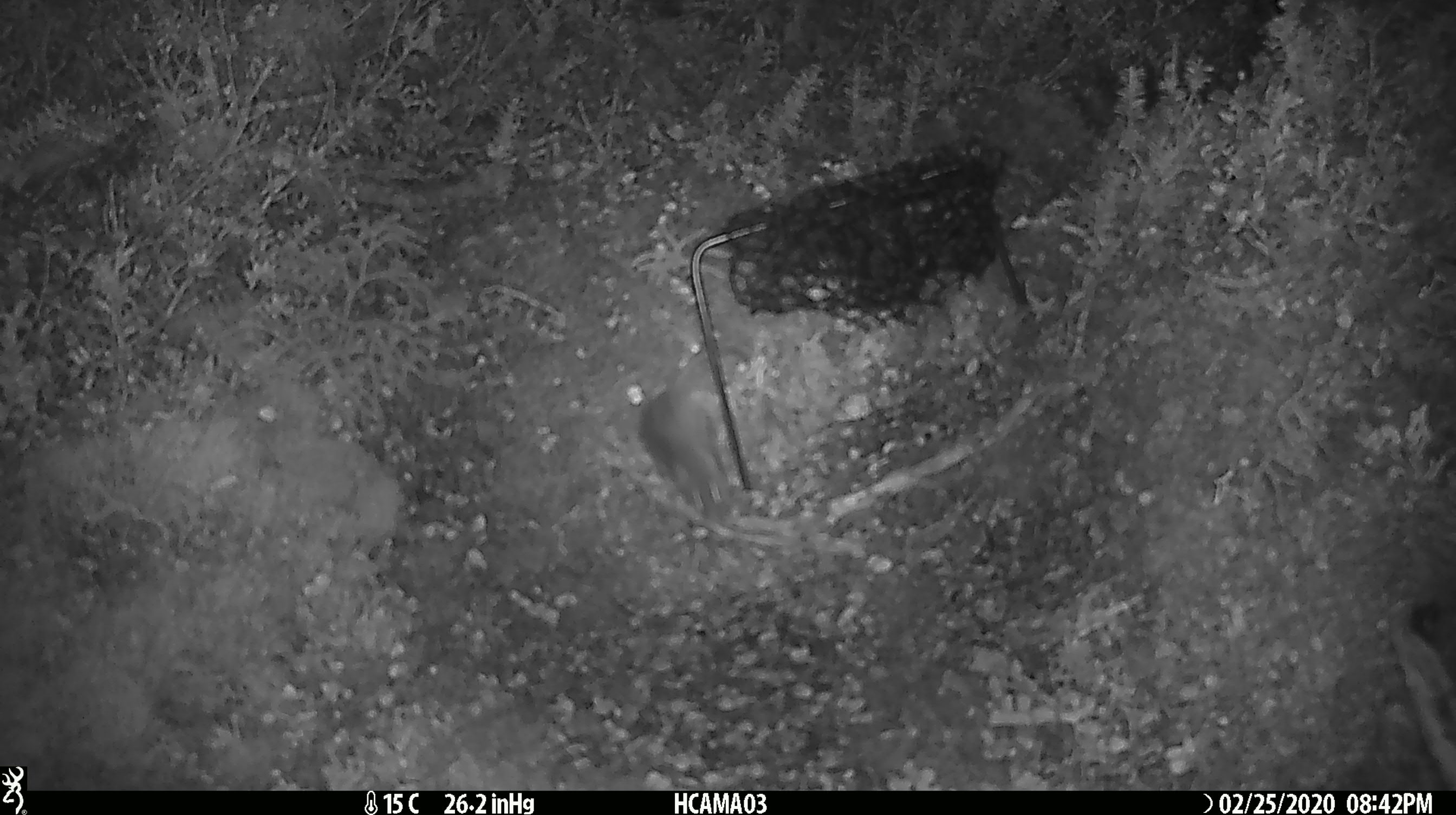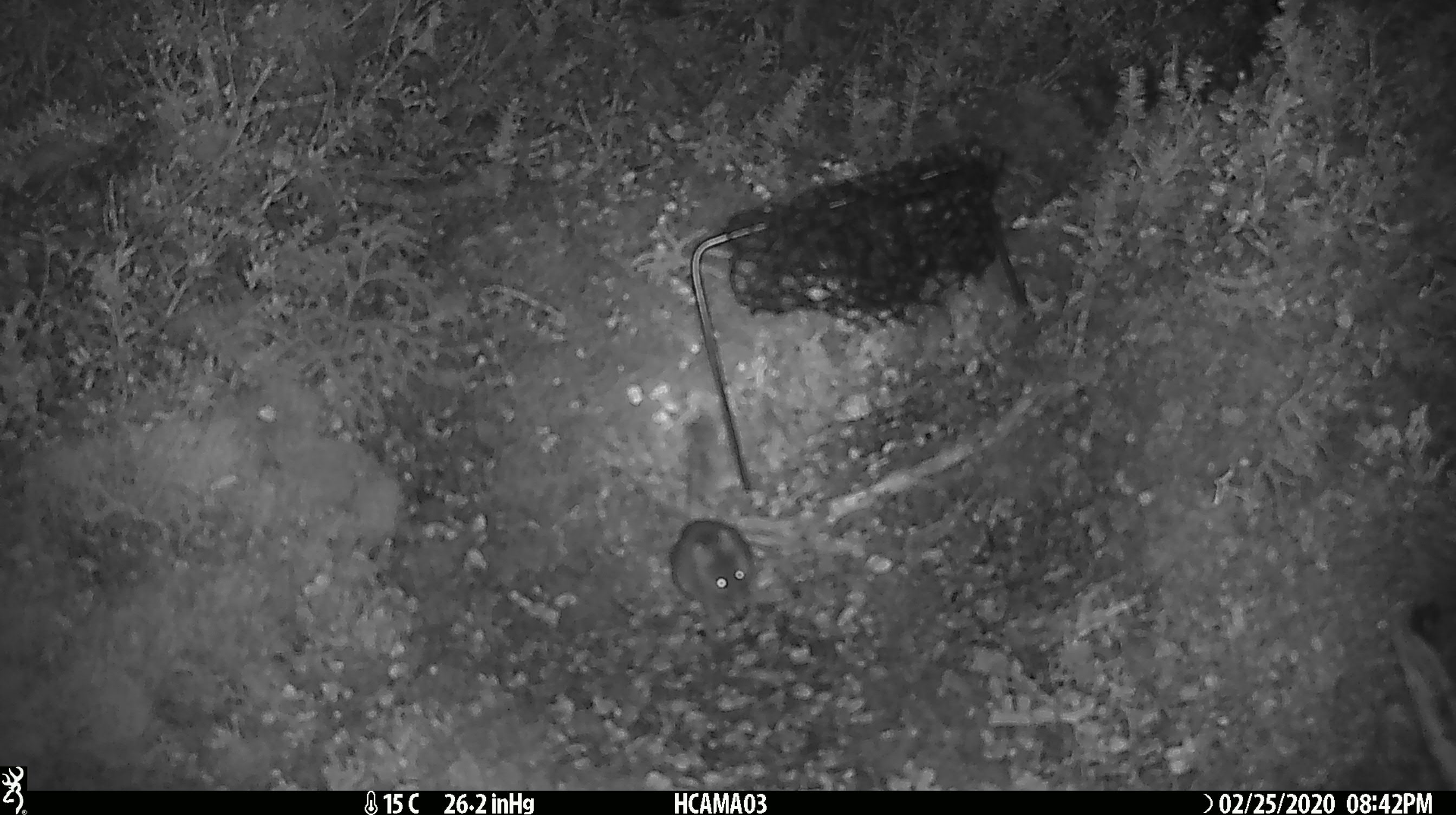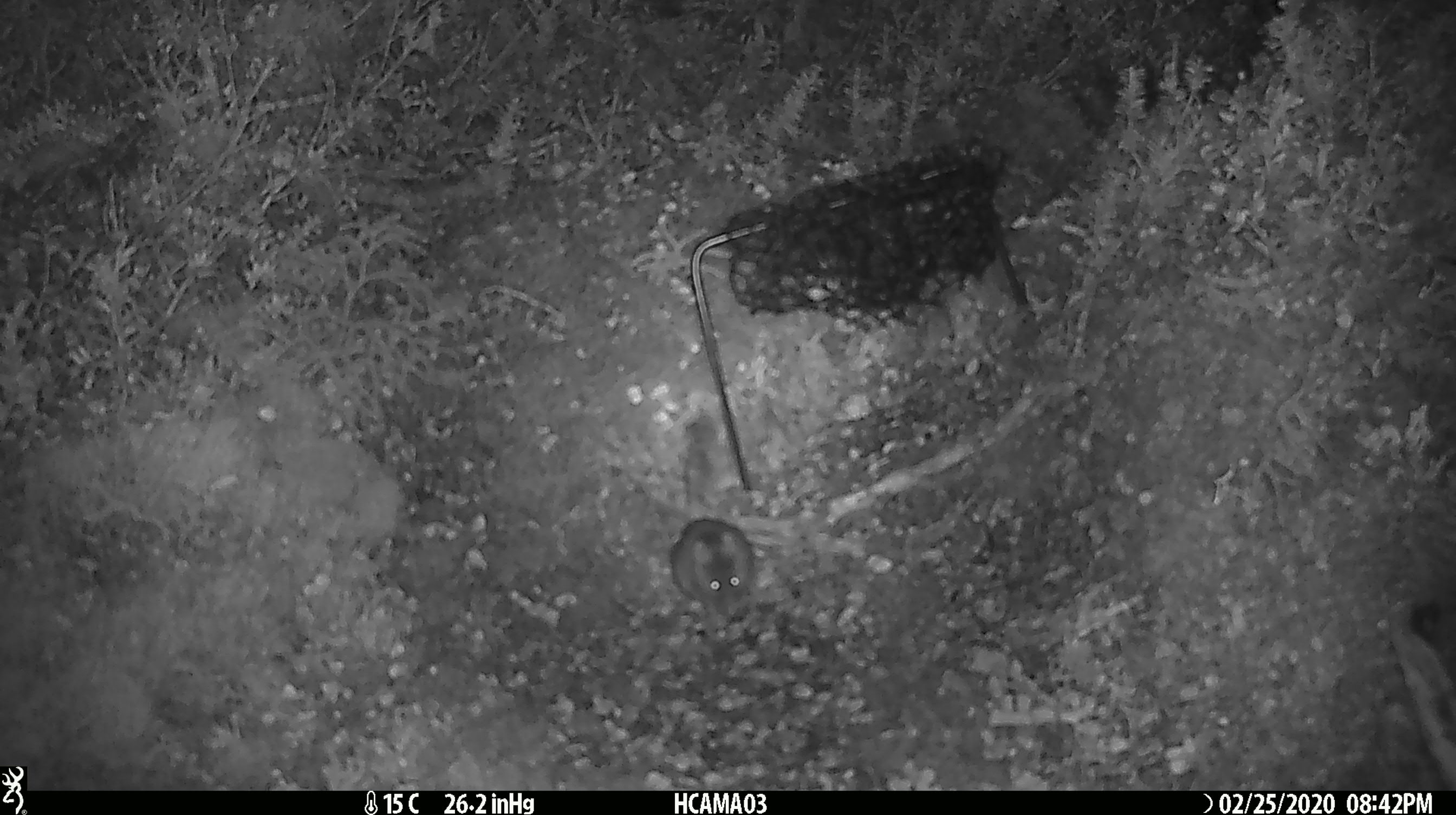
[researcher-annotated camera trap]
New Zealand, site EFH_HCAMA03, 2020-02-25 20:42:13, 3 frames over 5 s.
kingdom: Animalia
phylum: Chordata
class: Mammalia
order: Rodentia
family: Muridae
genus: Mus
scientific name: Mus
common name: mouse